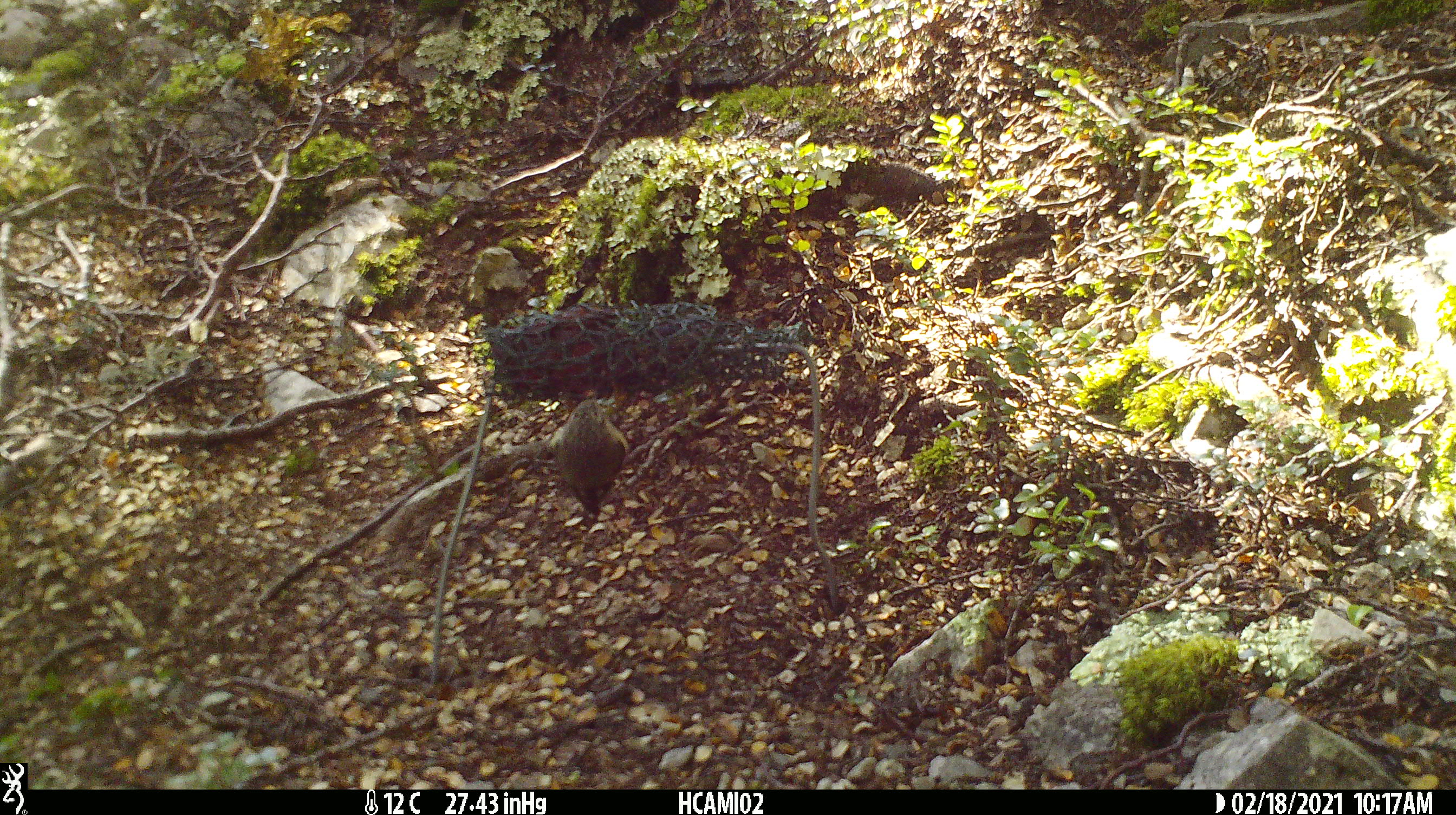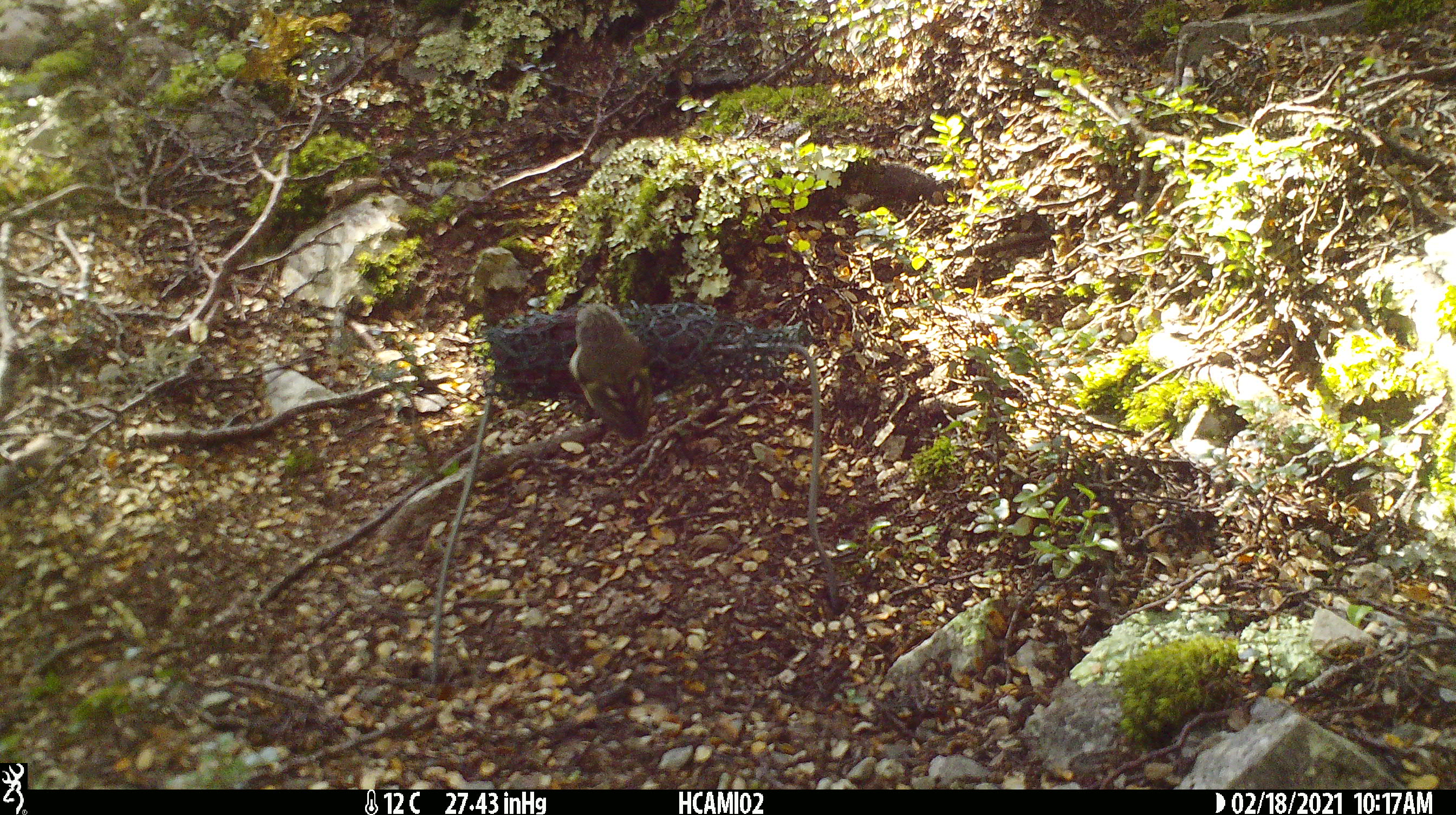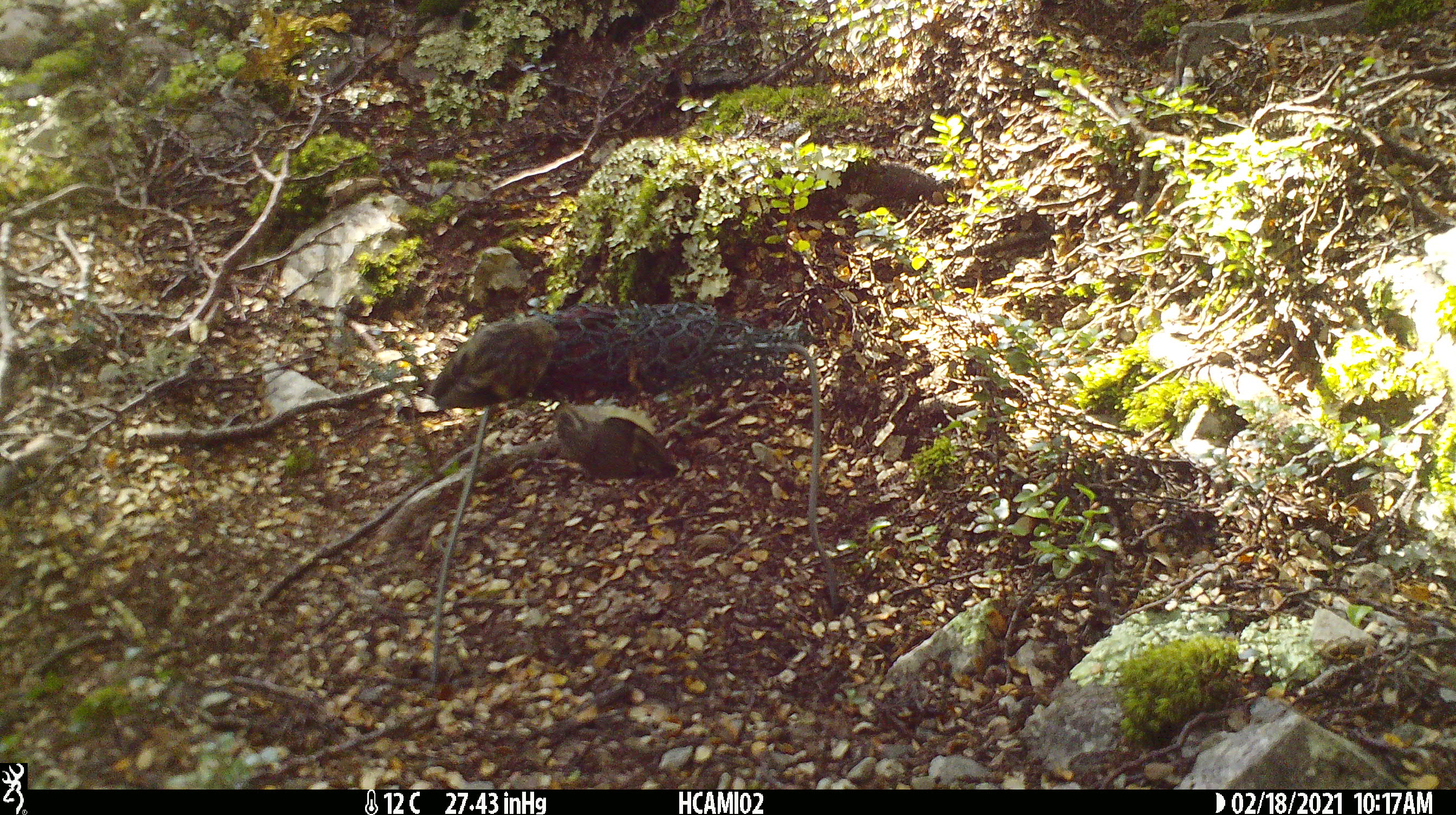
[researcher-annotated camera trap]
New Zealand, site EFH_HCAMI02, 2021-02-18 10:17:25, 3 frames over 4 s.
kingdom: Animalia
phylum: Chordata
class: Aves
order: Passeriformes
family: Acanthisittidae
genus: Acanthisitta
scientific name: Acanthisitta chloris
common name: rifleman